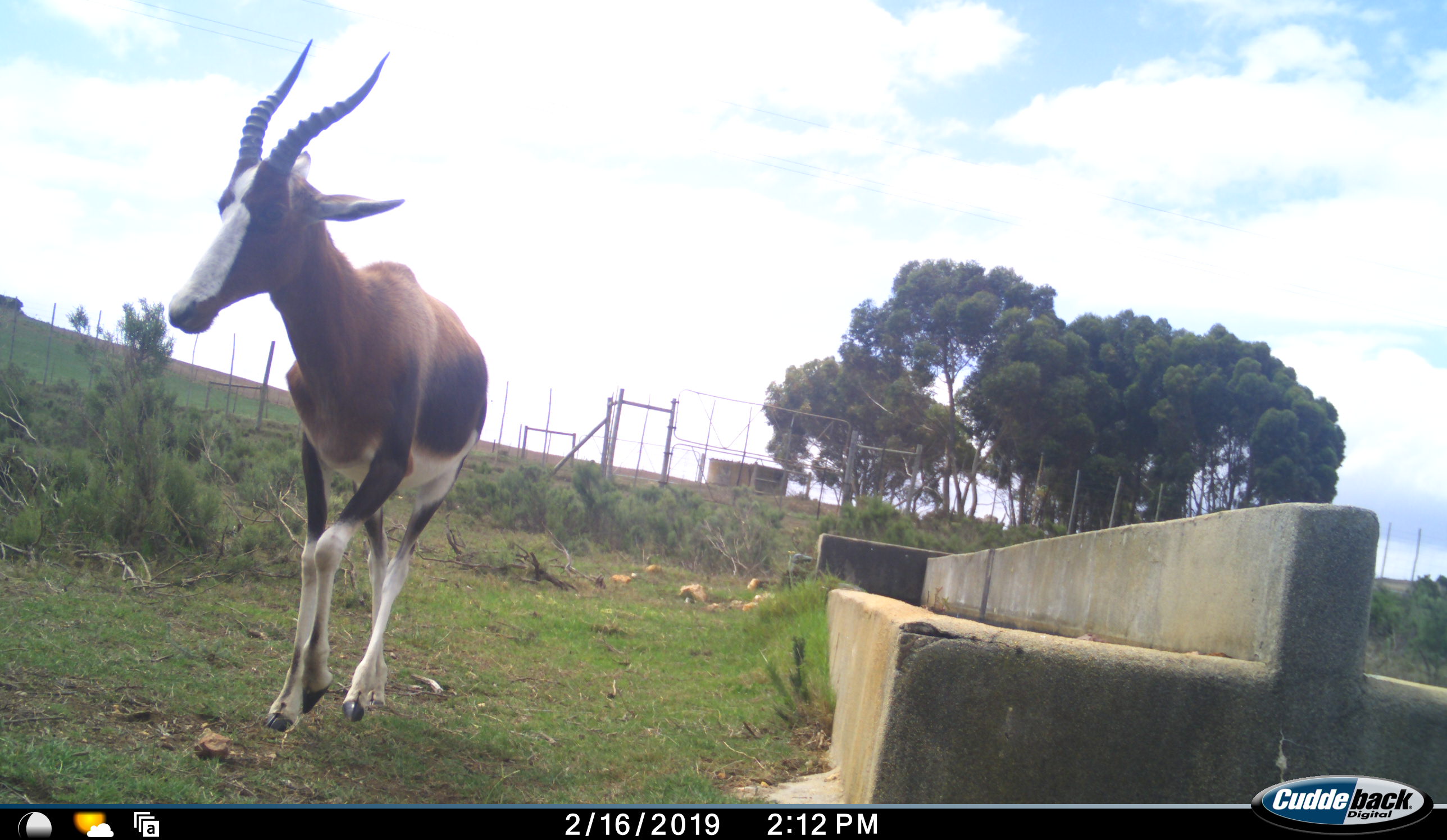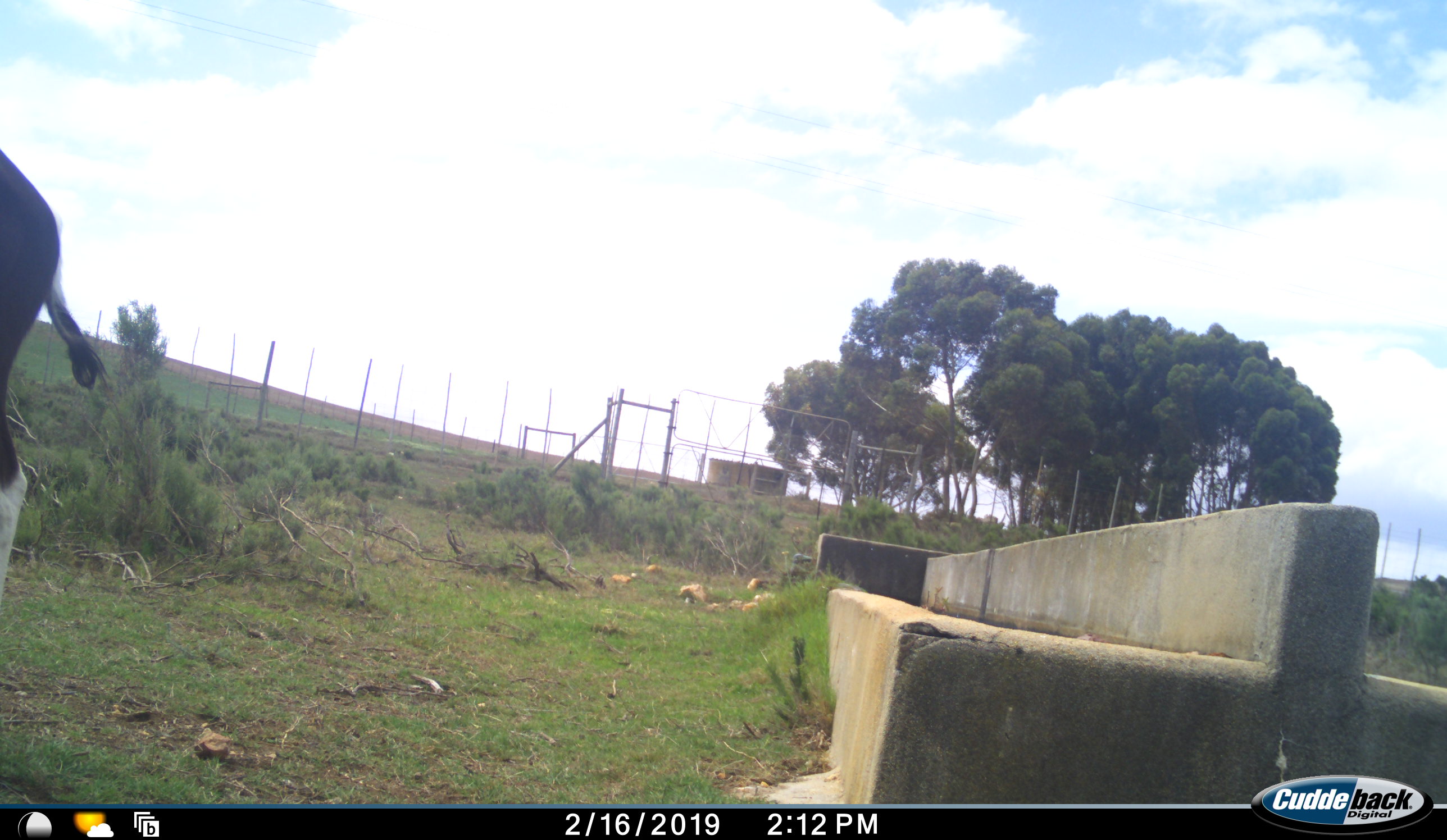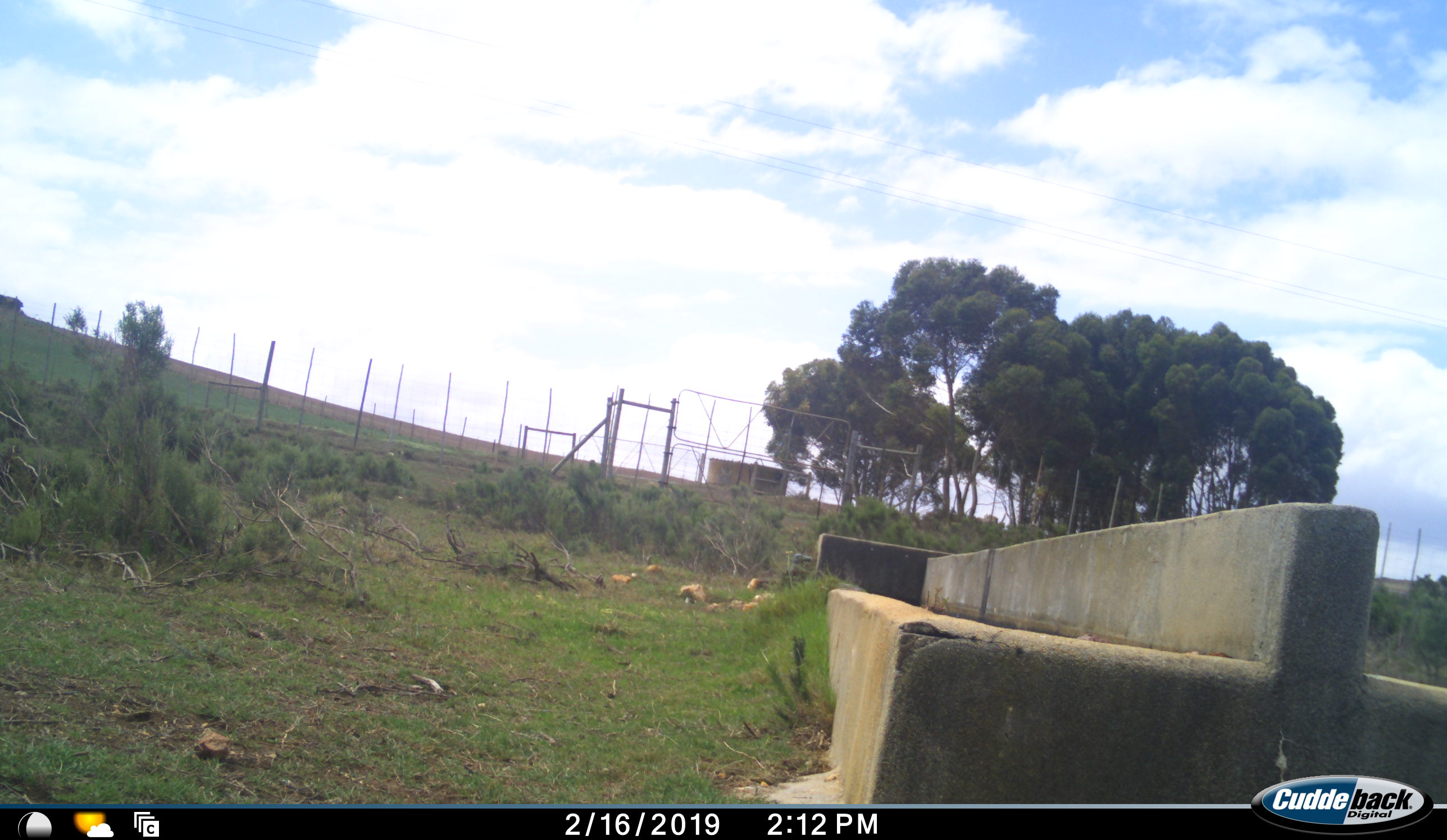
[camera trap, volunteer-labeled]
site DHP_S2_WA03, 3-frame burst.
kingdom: Animalia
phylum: Chordata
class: Mammalia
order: Artiodactyla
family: Bovidae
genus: Damaliscus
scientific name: Damaliscus pygargus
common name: bontebok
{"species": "bontebok (Damaliscus pygargus)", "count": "1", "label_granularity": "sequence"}